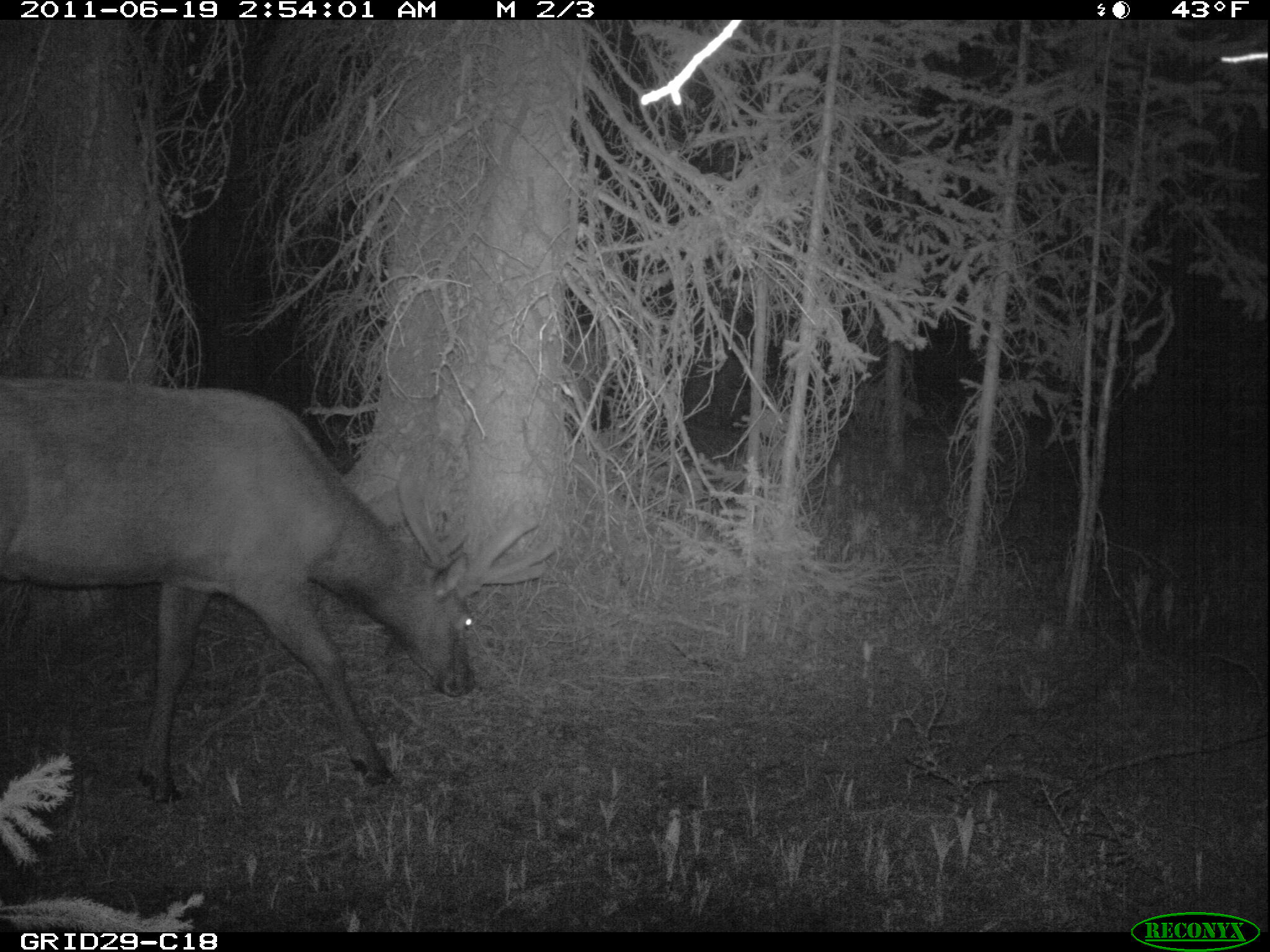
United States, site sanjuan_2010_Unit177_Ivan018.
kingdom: Animalia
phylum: Chordata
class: Mammalia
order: Artiodactyla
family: Cervidae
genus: Cervus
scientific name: Cervus elaphus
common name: red deer